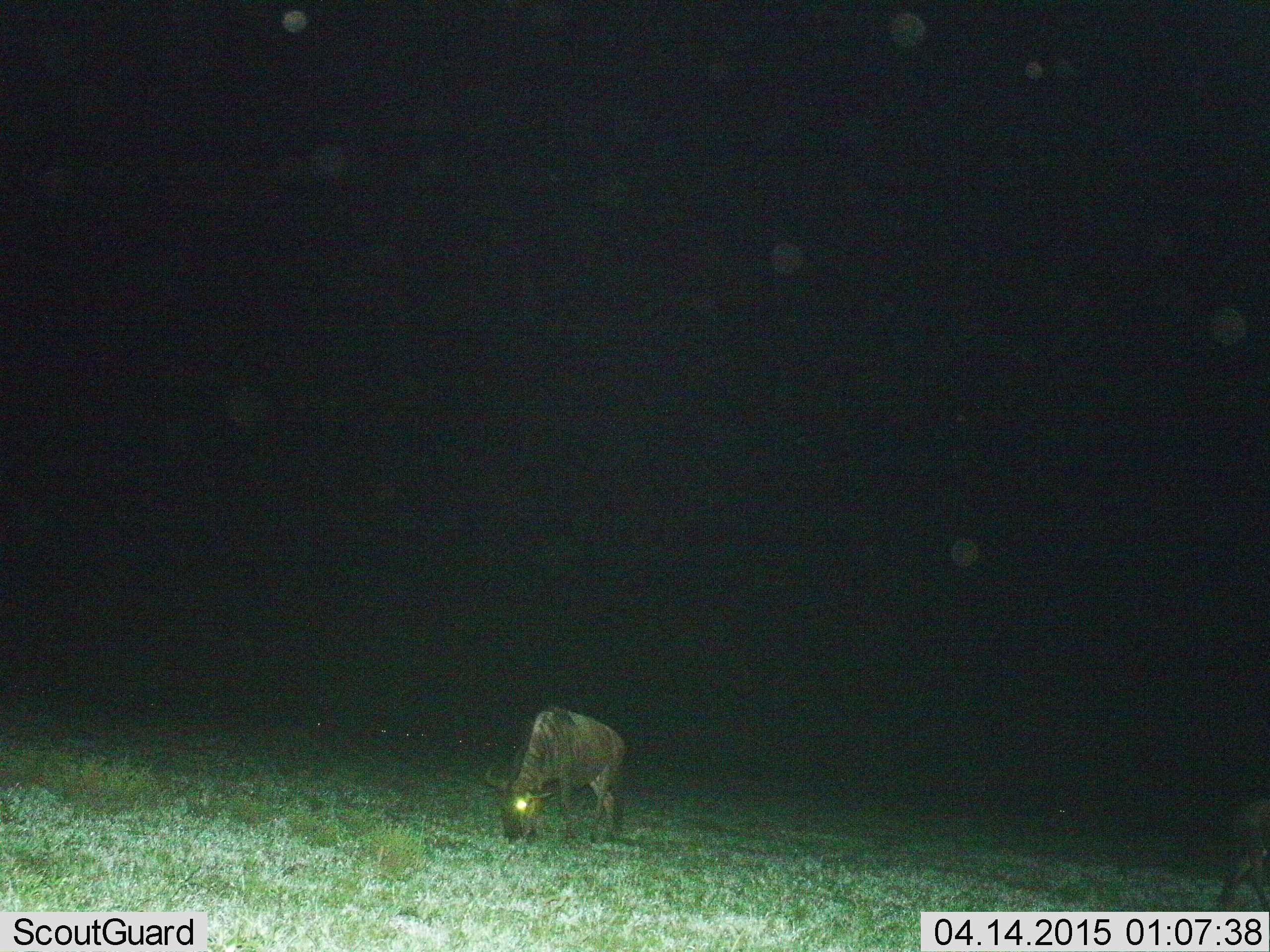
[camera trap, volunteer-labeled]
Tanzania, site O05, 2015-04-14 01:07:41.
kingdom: Animalia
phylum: Chordata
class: Mammalia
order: Artiodactyla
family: Bovidae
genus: Connochaetes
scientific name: Connochaetes taurinus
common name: blue wildebeest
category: wildebeest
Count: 1.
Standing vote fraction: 20%.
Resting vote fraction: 10%.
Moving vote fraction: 0%.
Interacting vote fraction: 0%.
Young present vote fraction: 0%.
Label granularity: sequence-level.